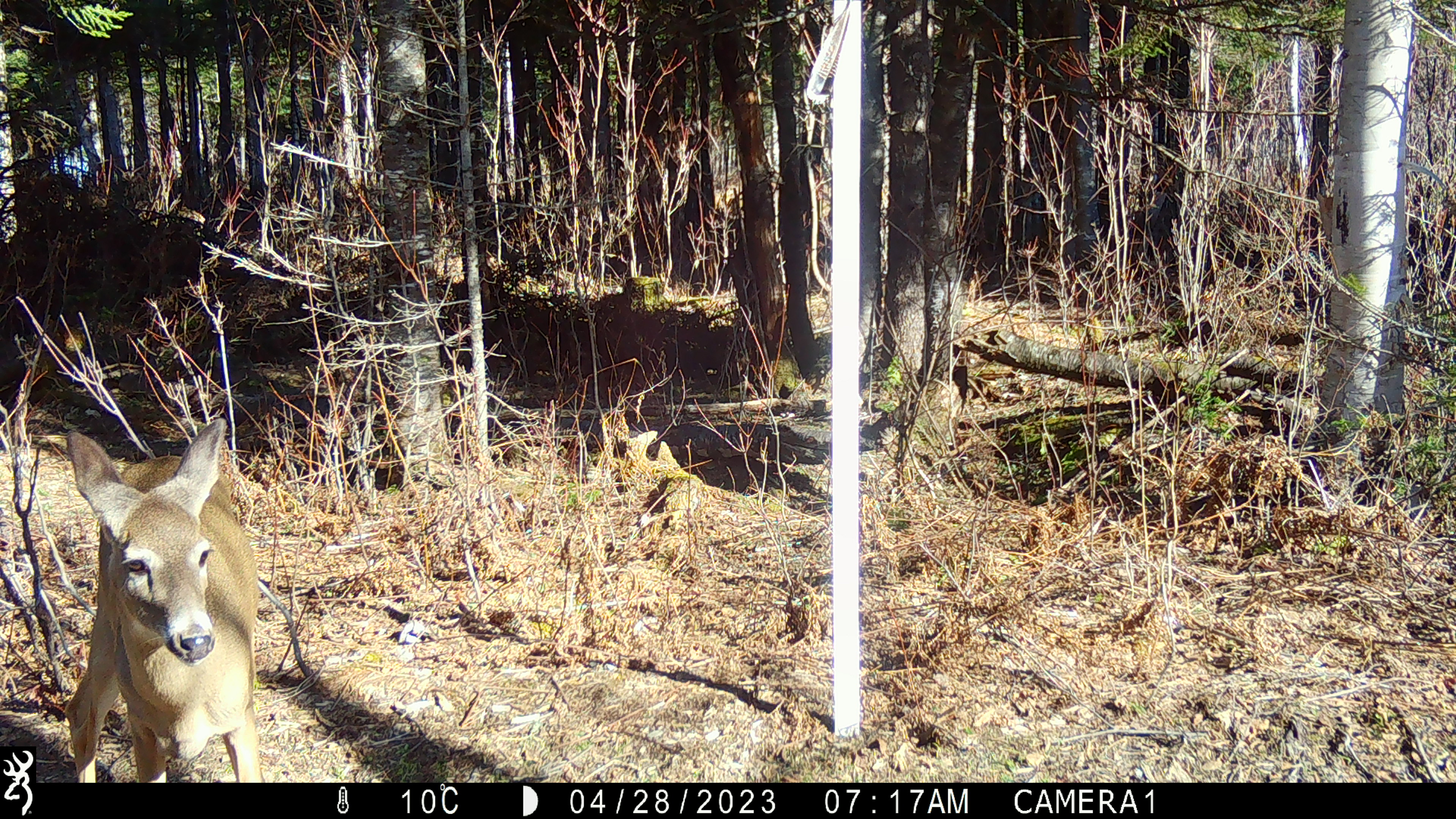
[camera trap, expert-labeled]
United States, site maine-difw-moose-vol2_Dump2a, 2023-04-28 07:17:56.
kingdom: Animalia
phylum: Chordata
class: Mammalia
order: Artiodactyla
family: Cervidae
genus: Odocoileus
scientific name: Odocoileus virginianus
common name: white-tailed deer